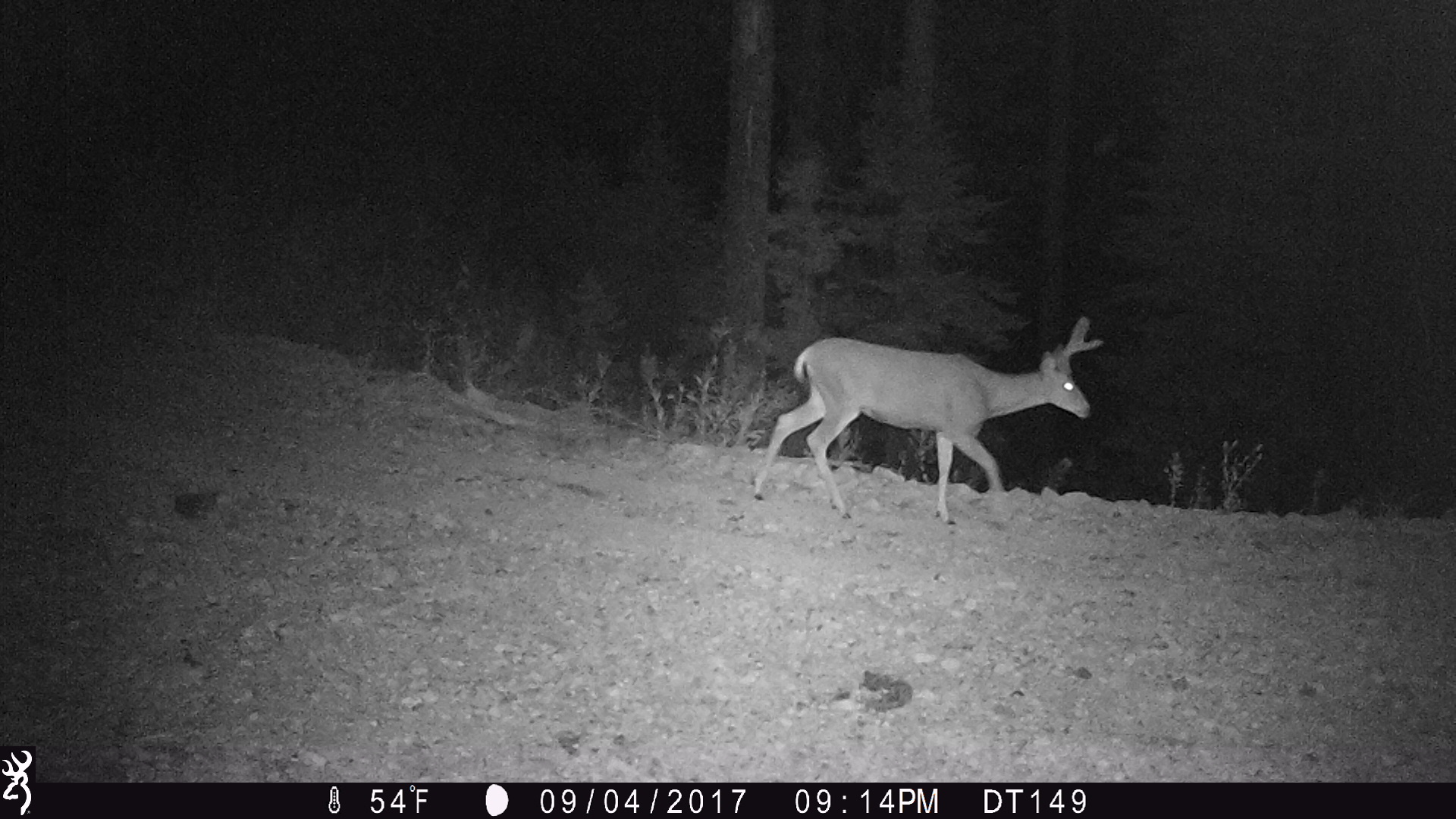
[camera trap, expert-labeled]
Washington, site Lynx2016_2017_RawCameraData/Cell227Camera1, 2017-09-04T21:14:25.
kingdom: Animalia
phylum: Chordata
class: Mammalia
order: Artiodactyla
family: Cervidae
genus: Odocoileus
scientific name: Odocoileus hemionus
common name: mule deer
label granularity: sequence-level